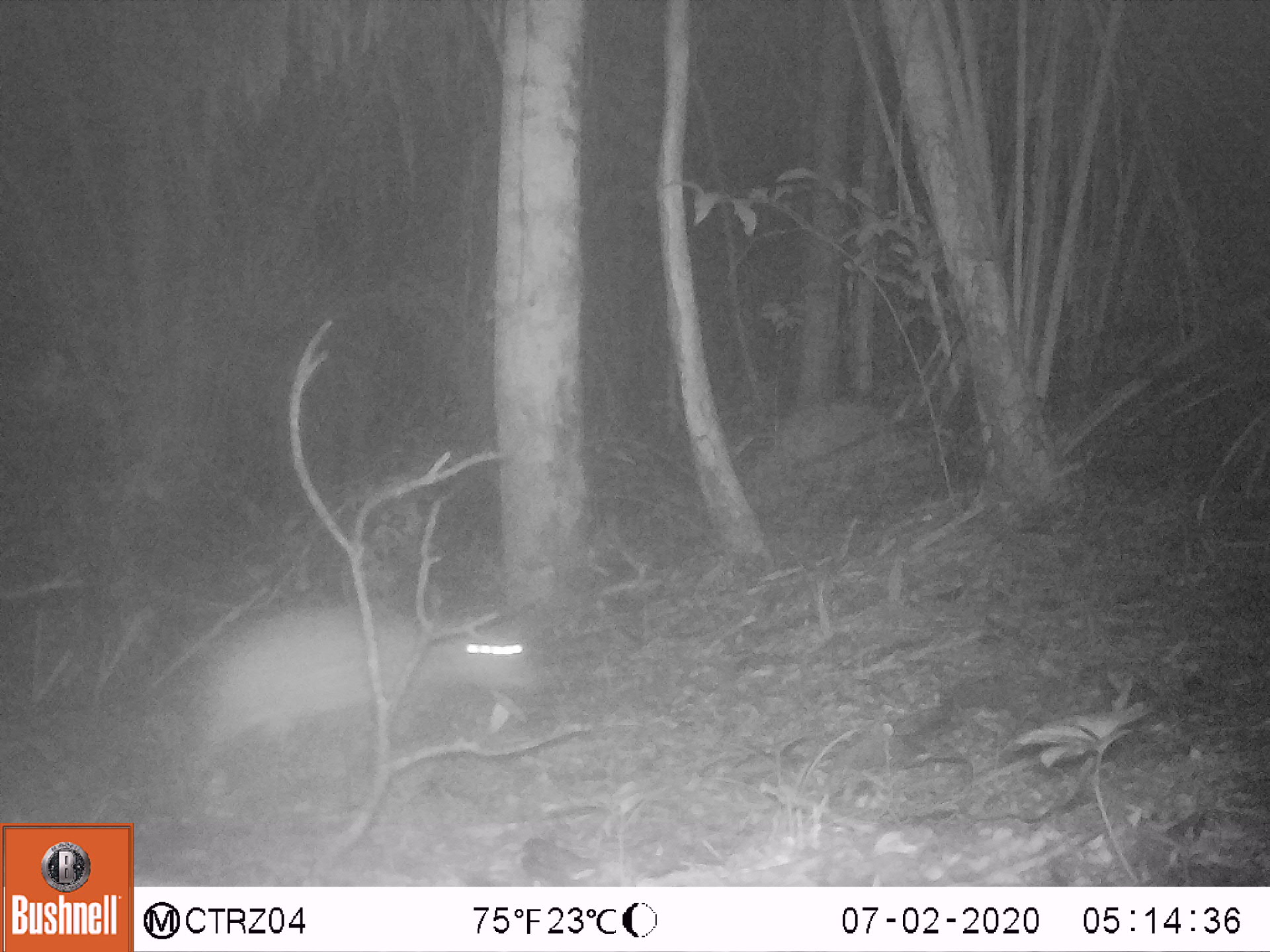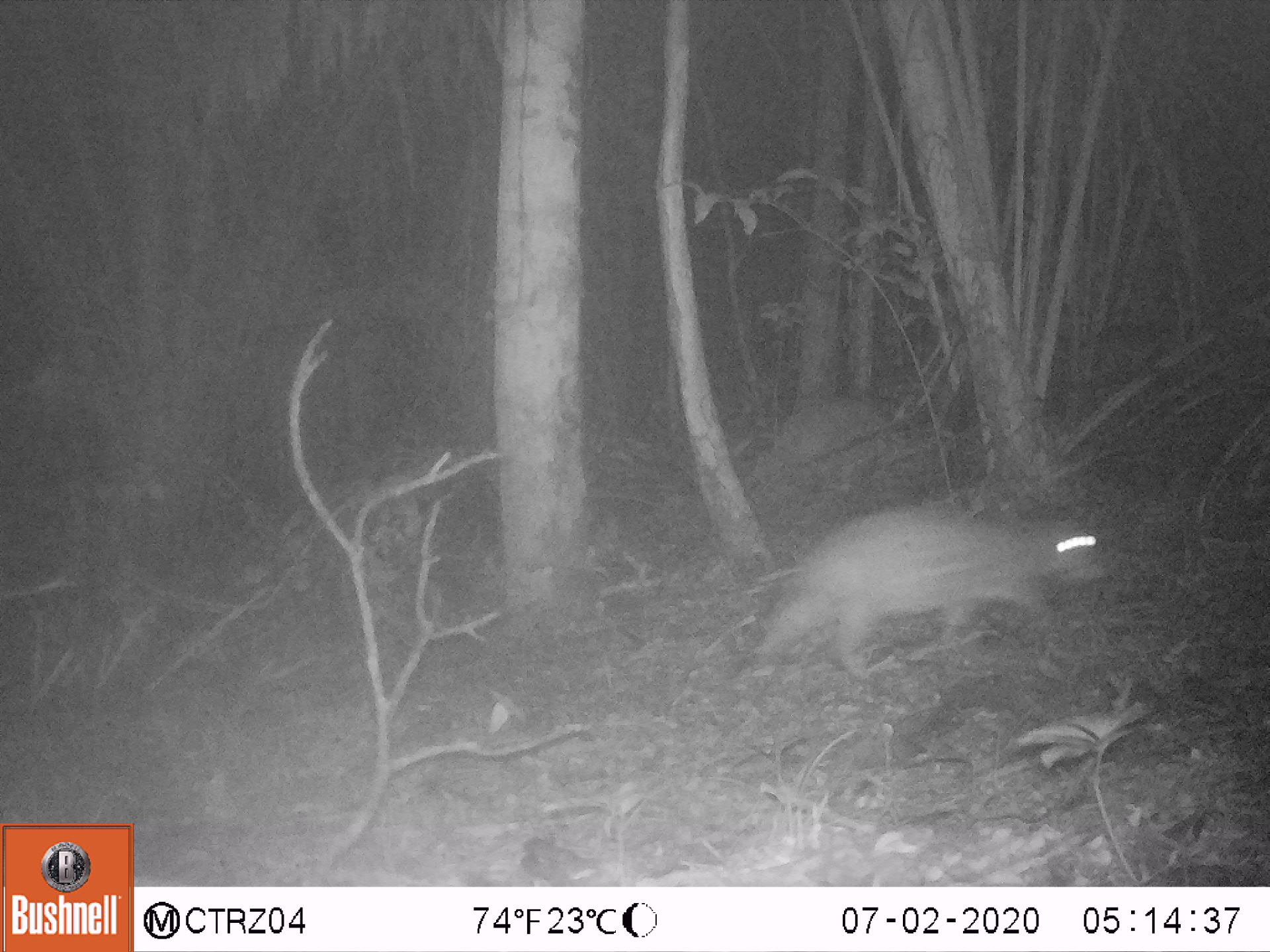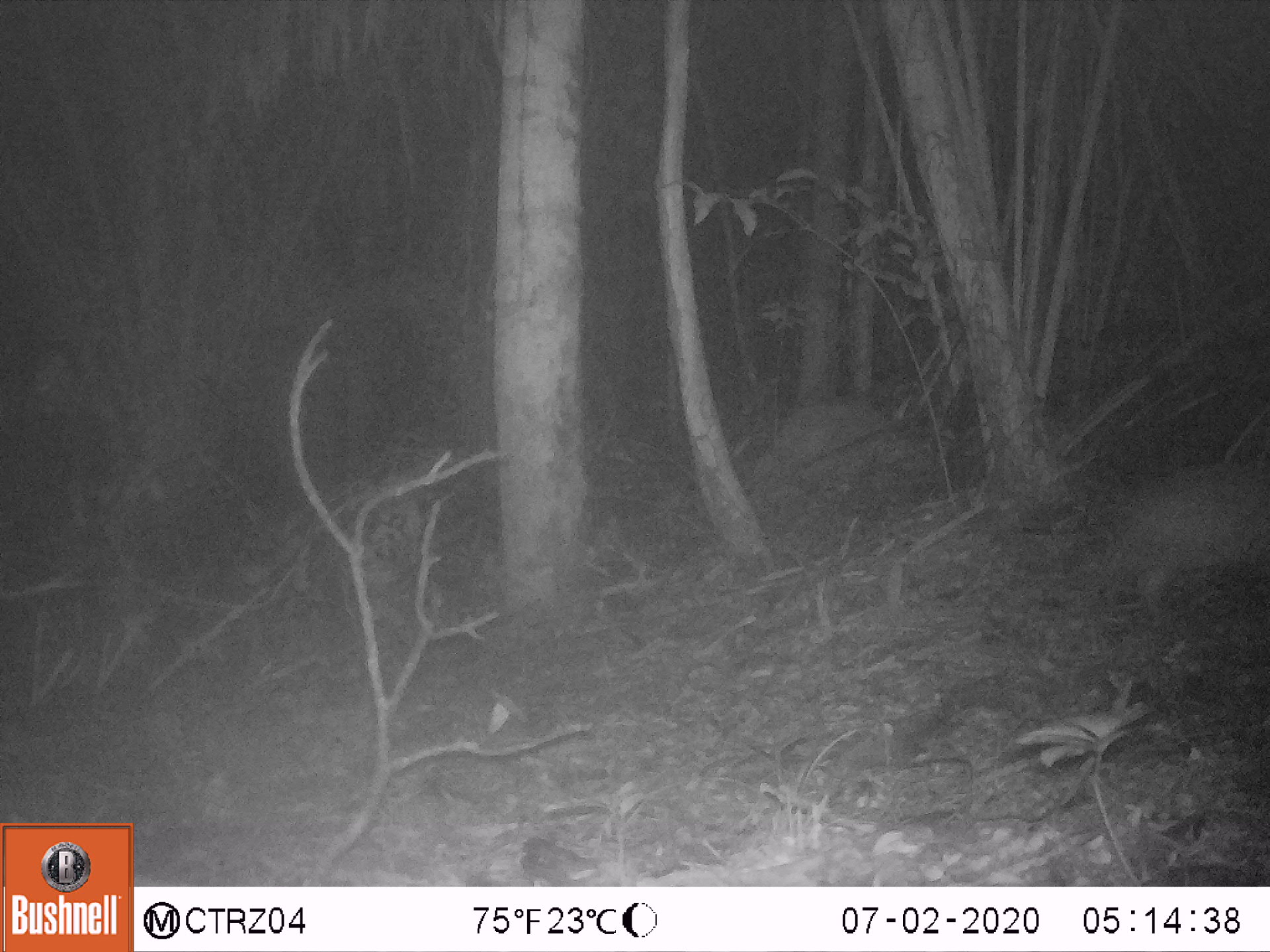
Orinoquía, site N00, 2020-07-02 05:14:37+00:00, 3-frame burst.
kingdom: Animalia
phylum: Chordata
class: Mammalia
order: Rodentia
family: Cuniculidae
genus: Cuniculus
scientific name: Cuniculus paca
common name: spotted paca